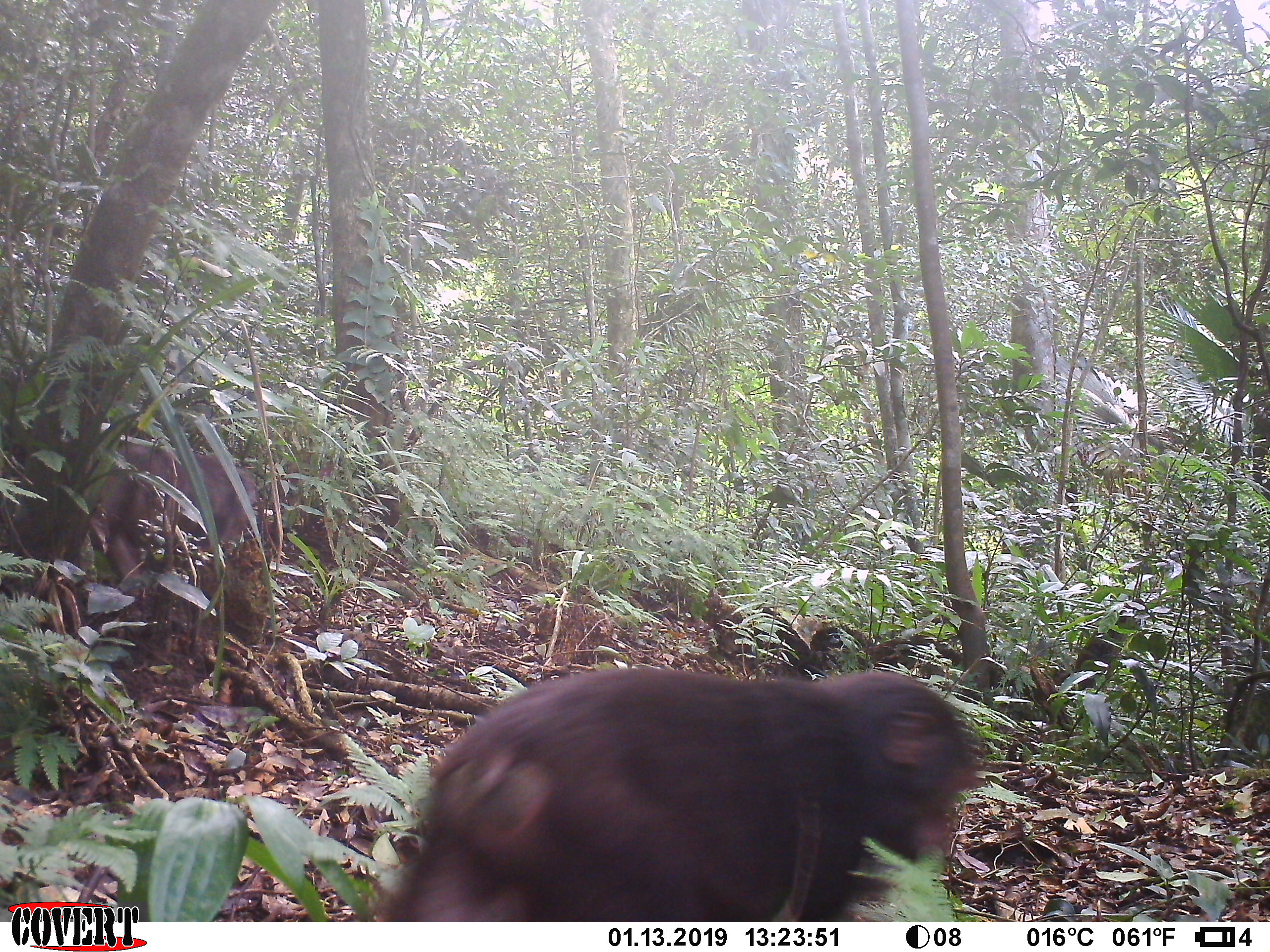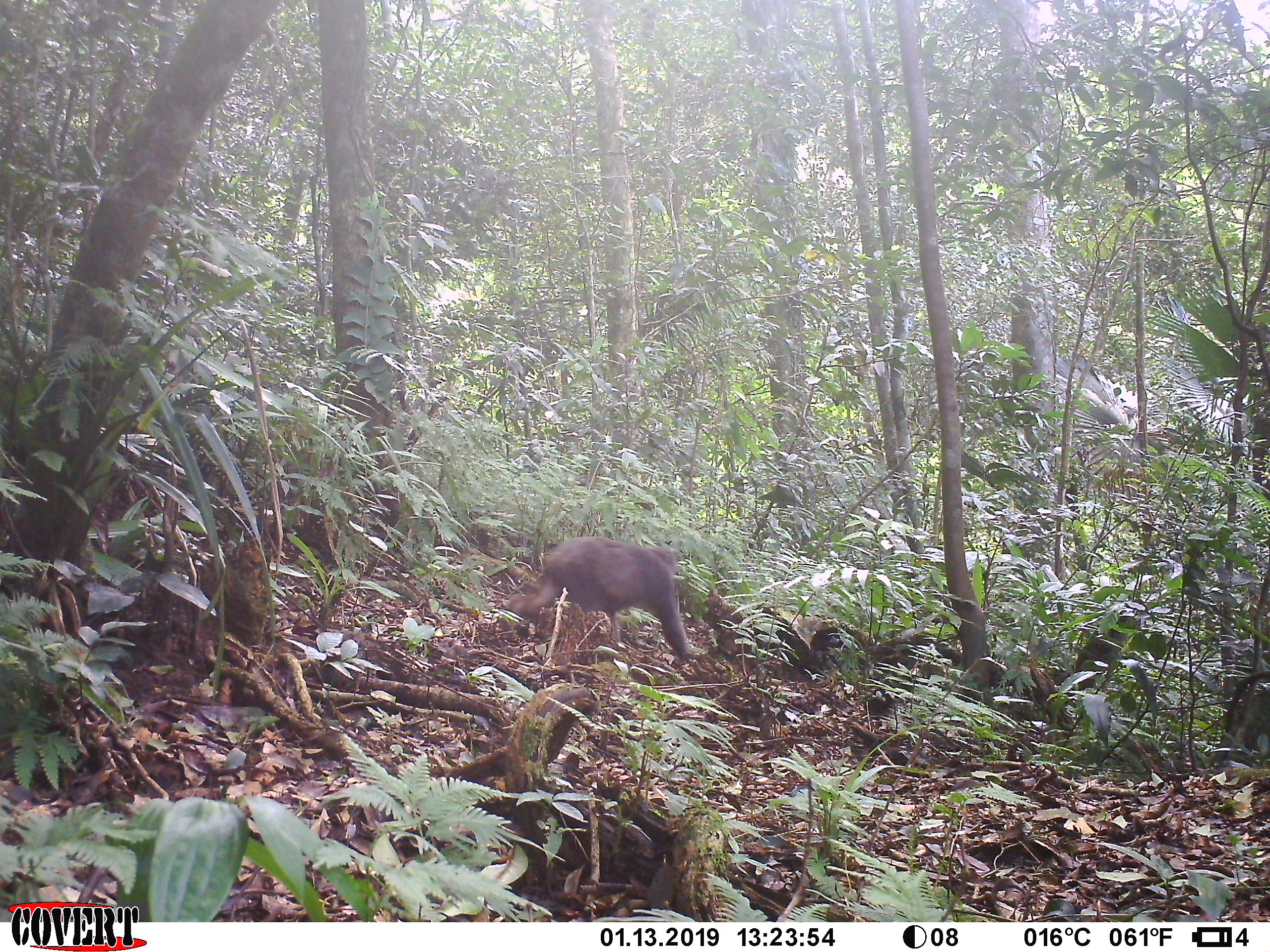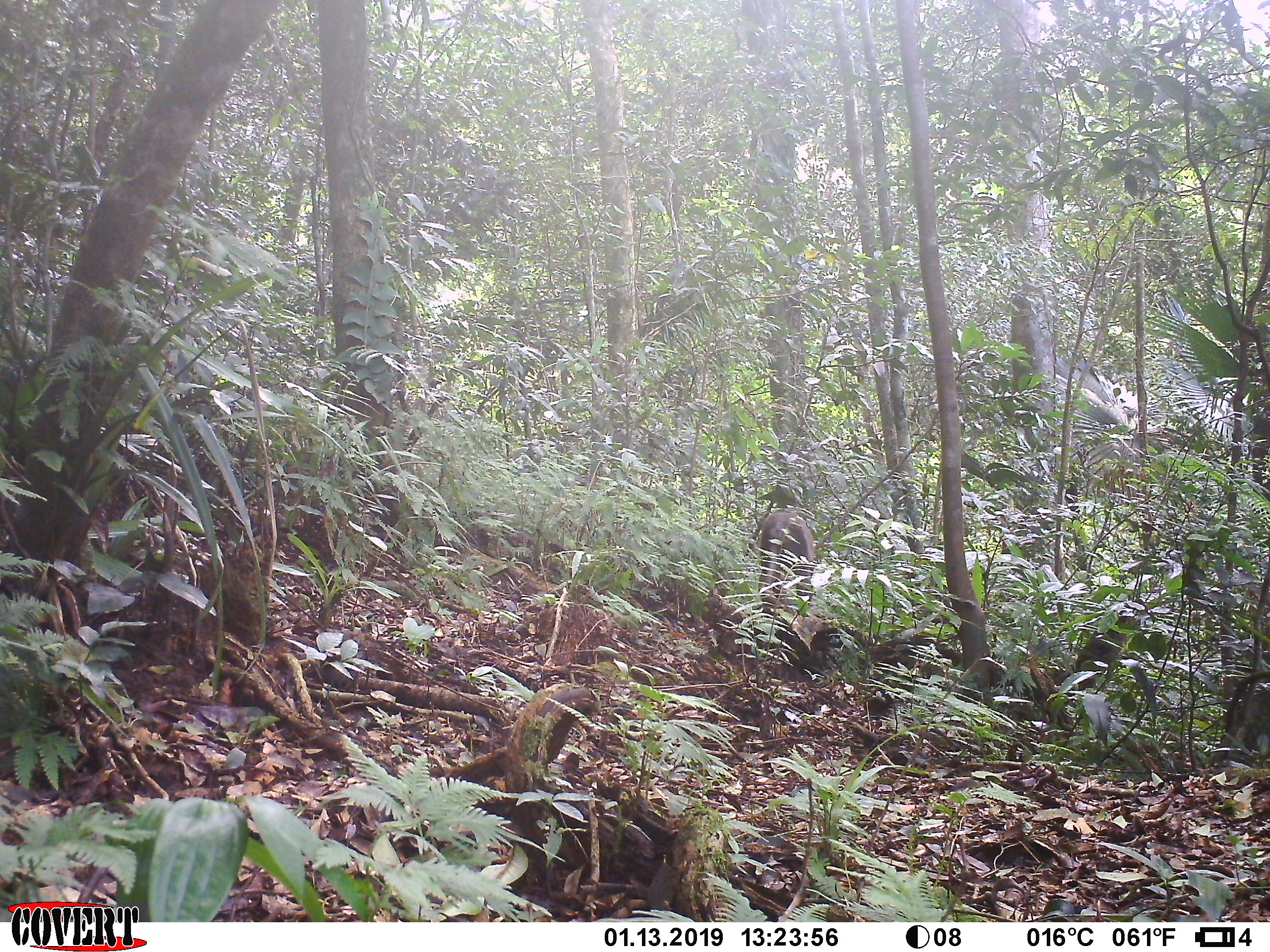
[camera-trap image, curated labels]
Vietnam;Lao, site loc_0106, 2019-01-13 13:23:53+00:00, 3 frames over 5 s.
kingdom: Animalia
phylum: Chordata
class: Mammalia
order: Primates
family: Cercopithecidae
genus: Macaca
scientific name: Macaca arctoides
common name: stump-tailed macaque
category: stump tailed macaque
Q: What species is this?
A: Stump tailed macaque (stump-tailed macaque) (Macaca arctoides).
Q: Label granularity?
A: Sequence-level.